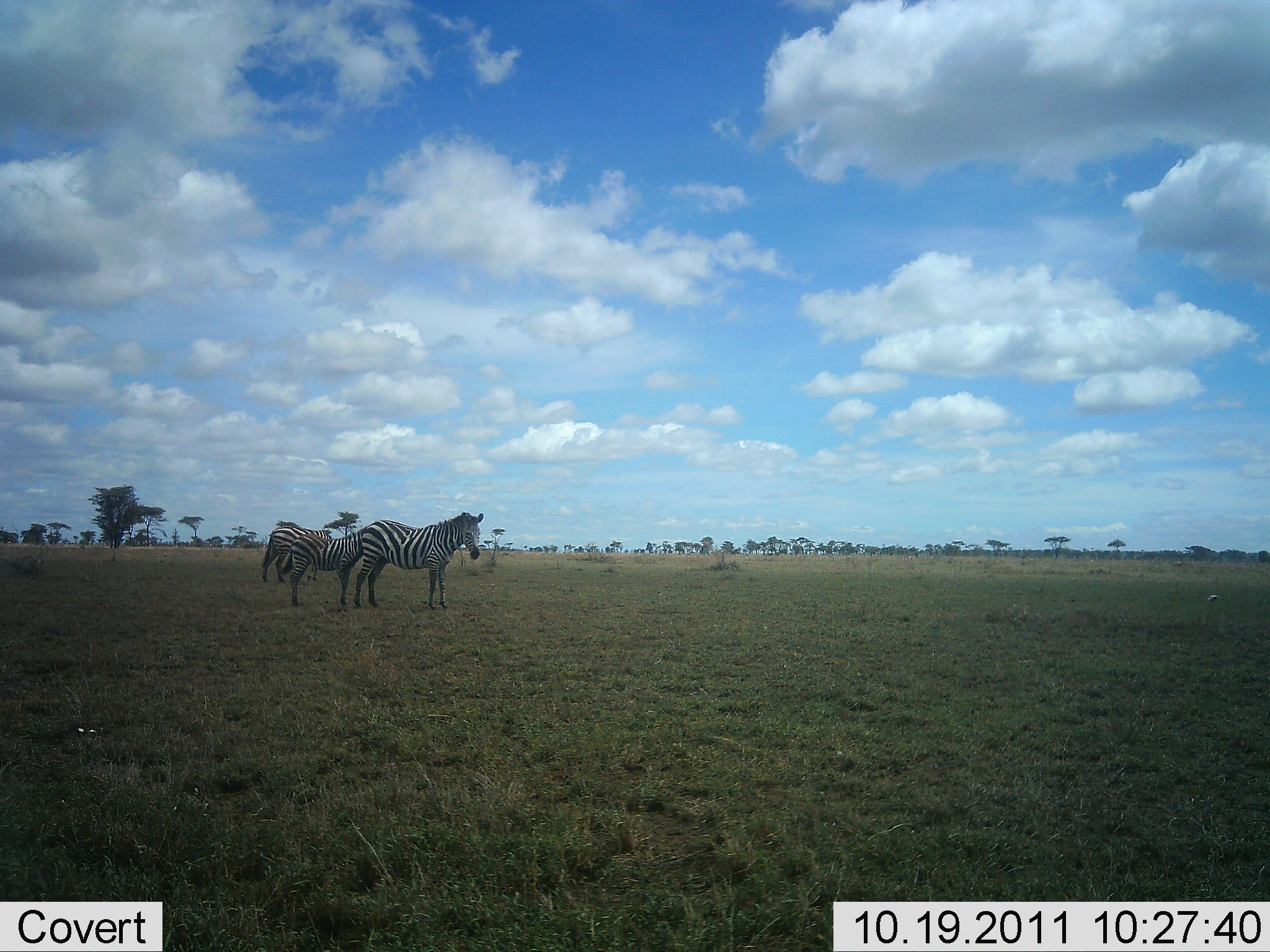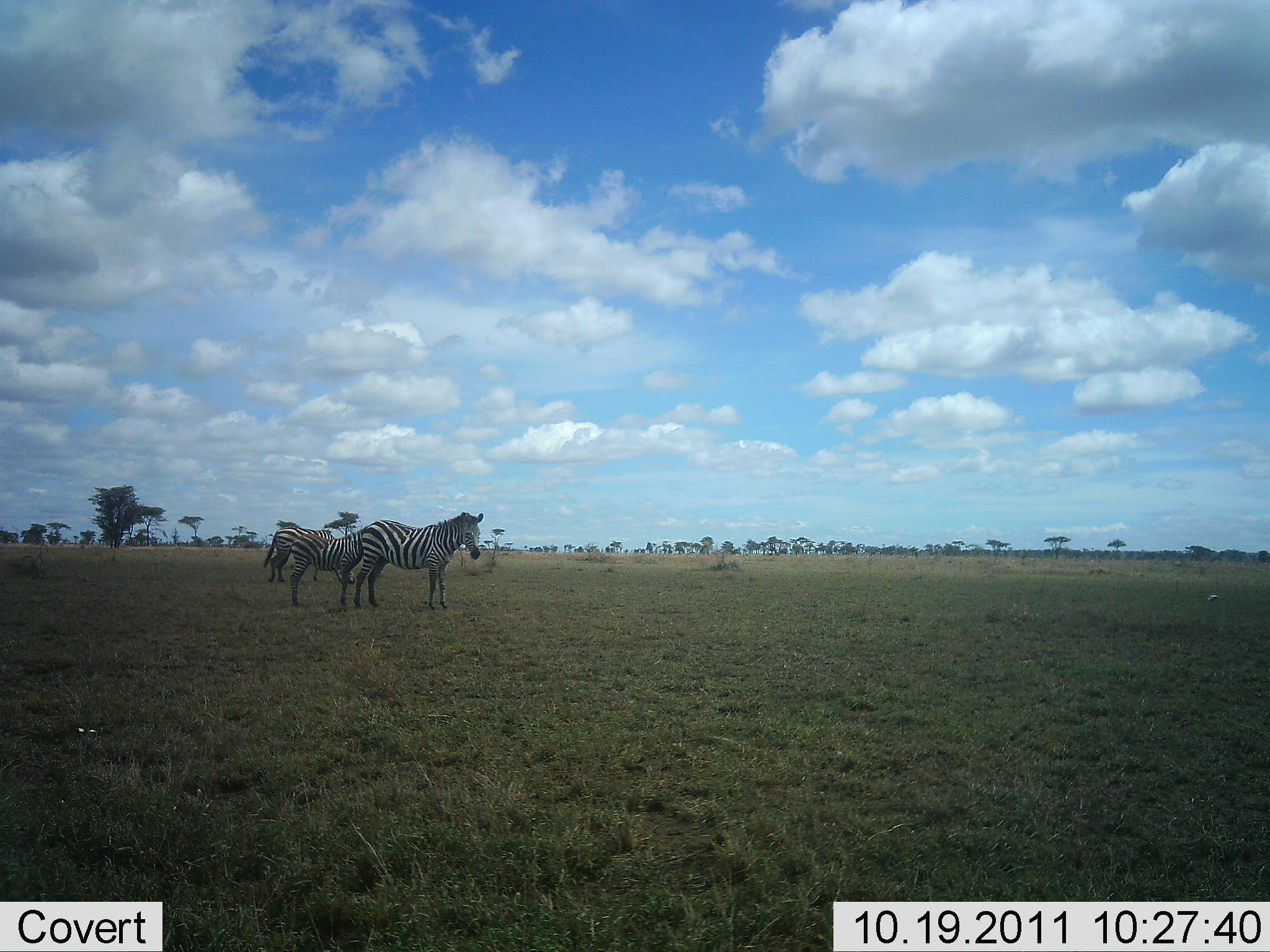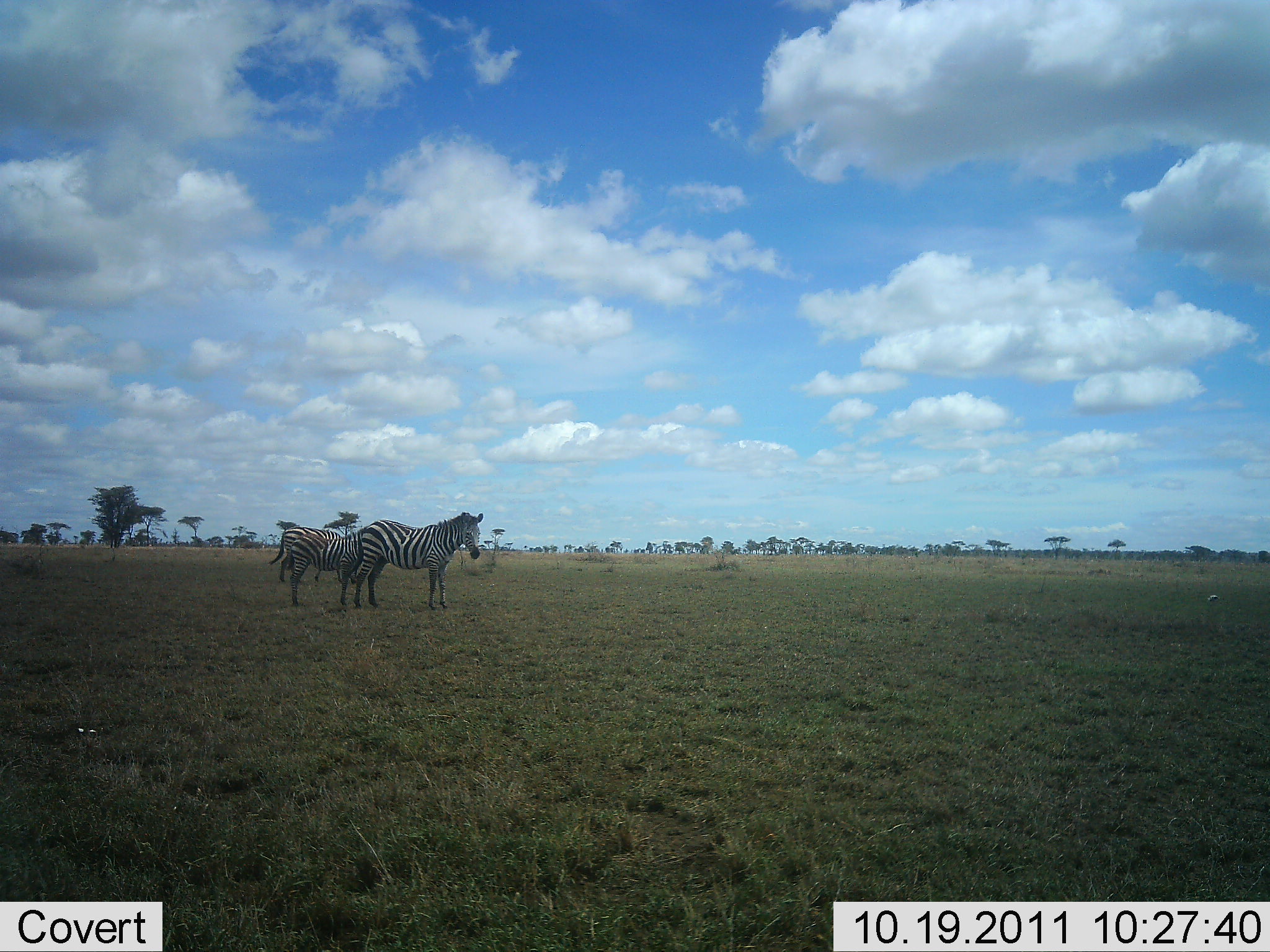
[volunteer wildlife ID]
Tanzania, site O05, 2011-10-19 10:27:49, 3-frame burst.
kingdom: Animalia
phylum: Chordata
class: Mammalia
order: Perissodactyla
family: Equidae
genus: Equus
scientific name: Equus quagga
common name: plains zebra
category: zebra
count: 3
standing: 100%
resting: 0%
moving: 38%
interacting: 0%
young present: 23%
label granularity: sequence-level